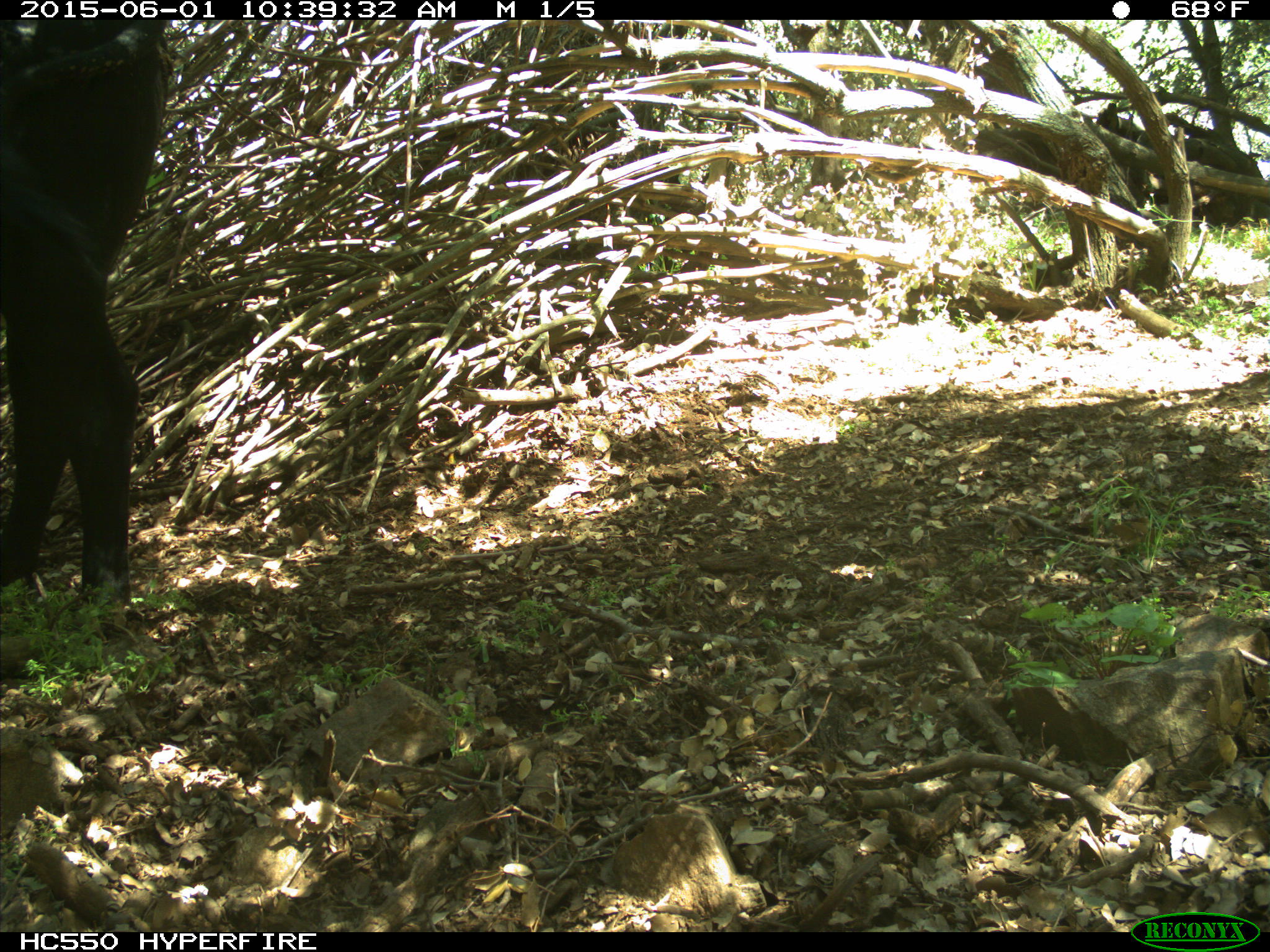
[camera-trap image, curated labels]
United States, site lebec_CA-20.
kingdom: Animalia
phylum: Chordata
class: Mammalia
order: Artiodactyla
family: Bovidae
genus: Bos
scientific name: Bos taurus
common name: domestic cow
Bos taurus (domestic cow).